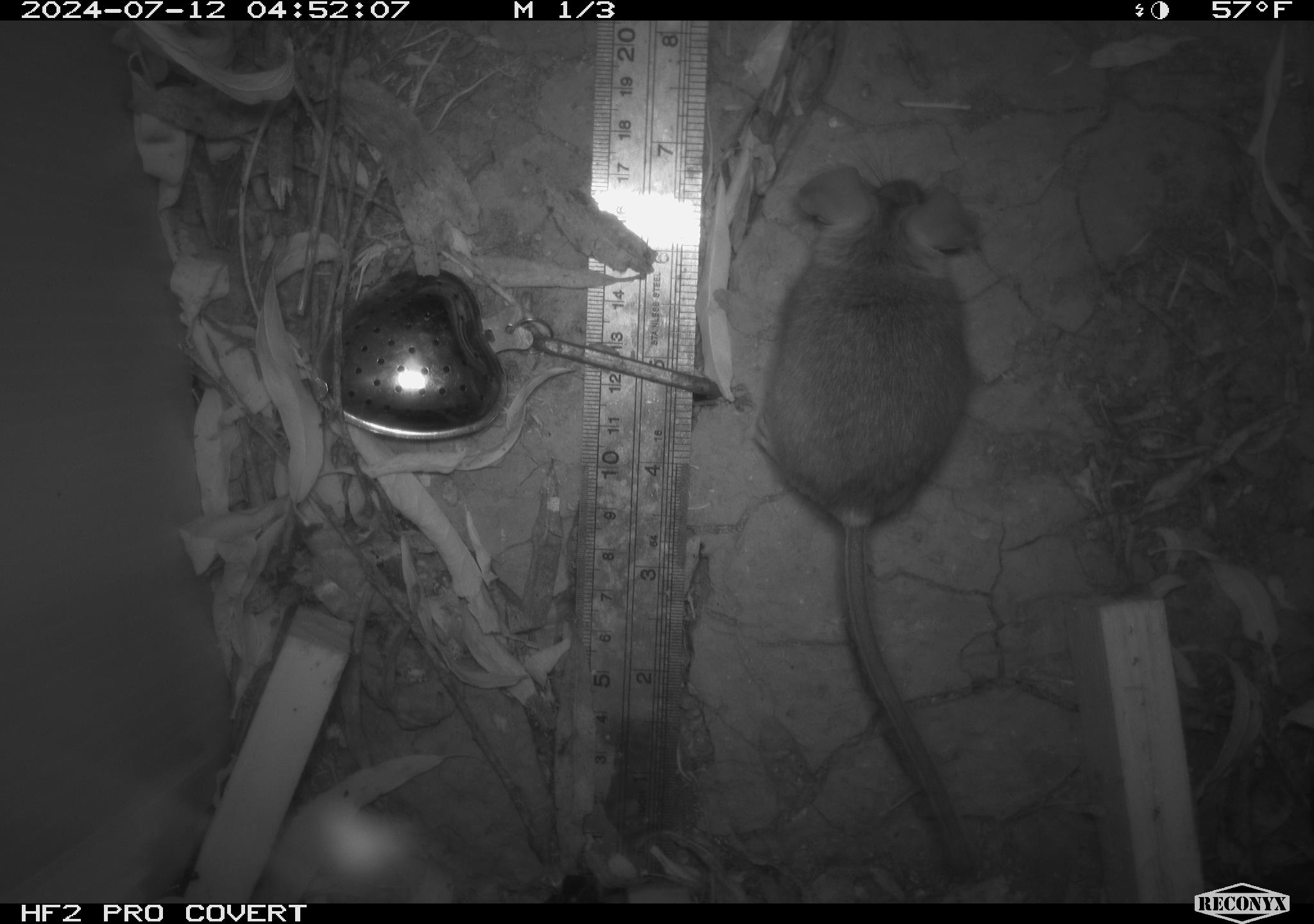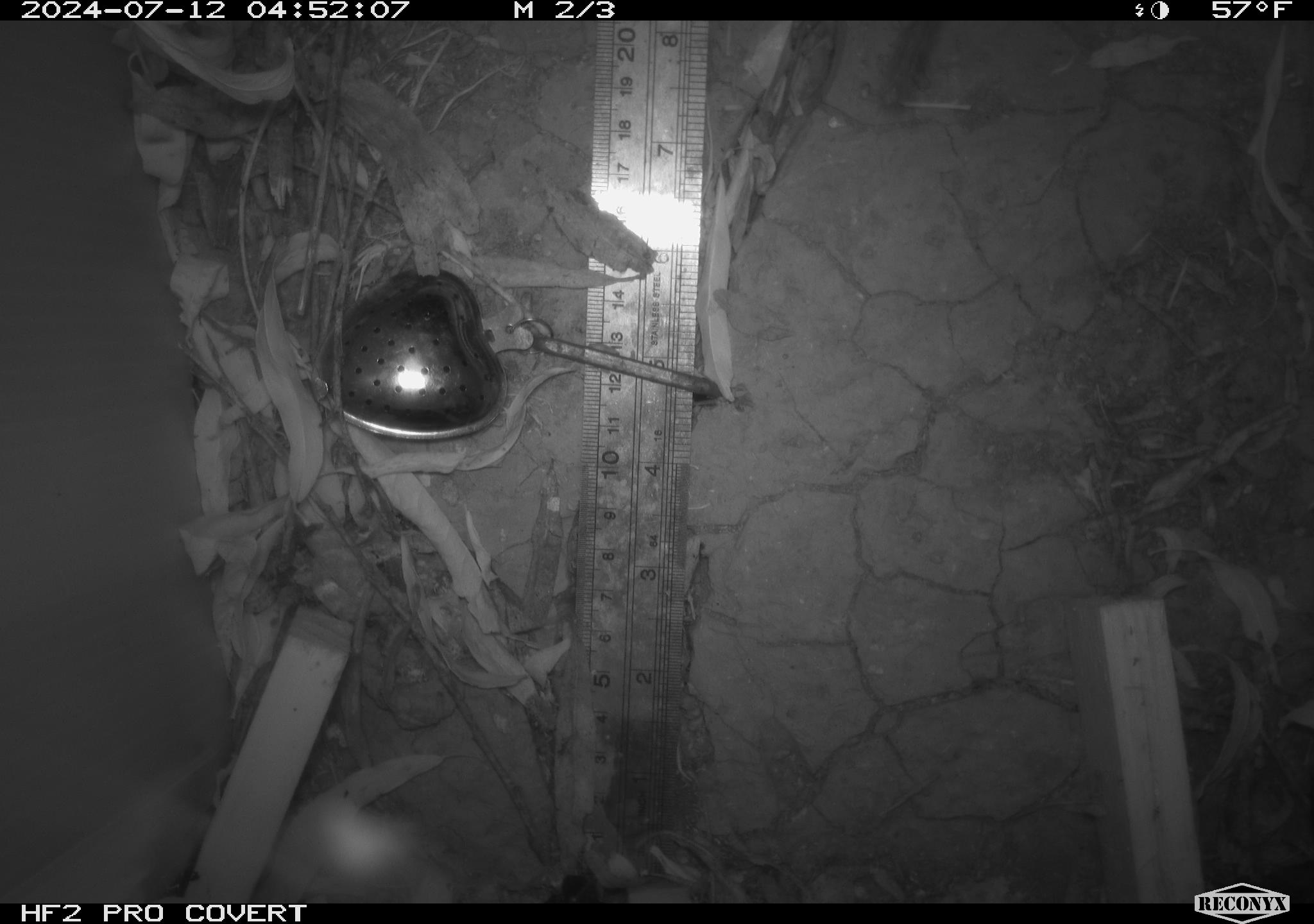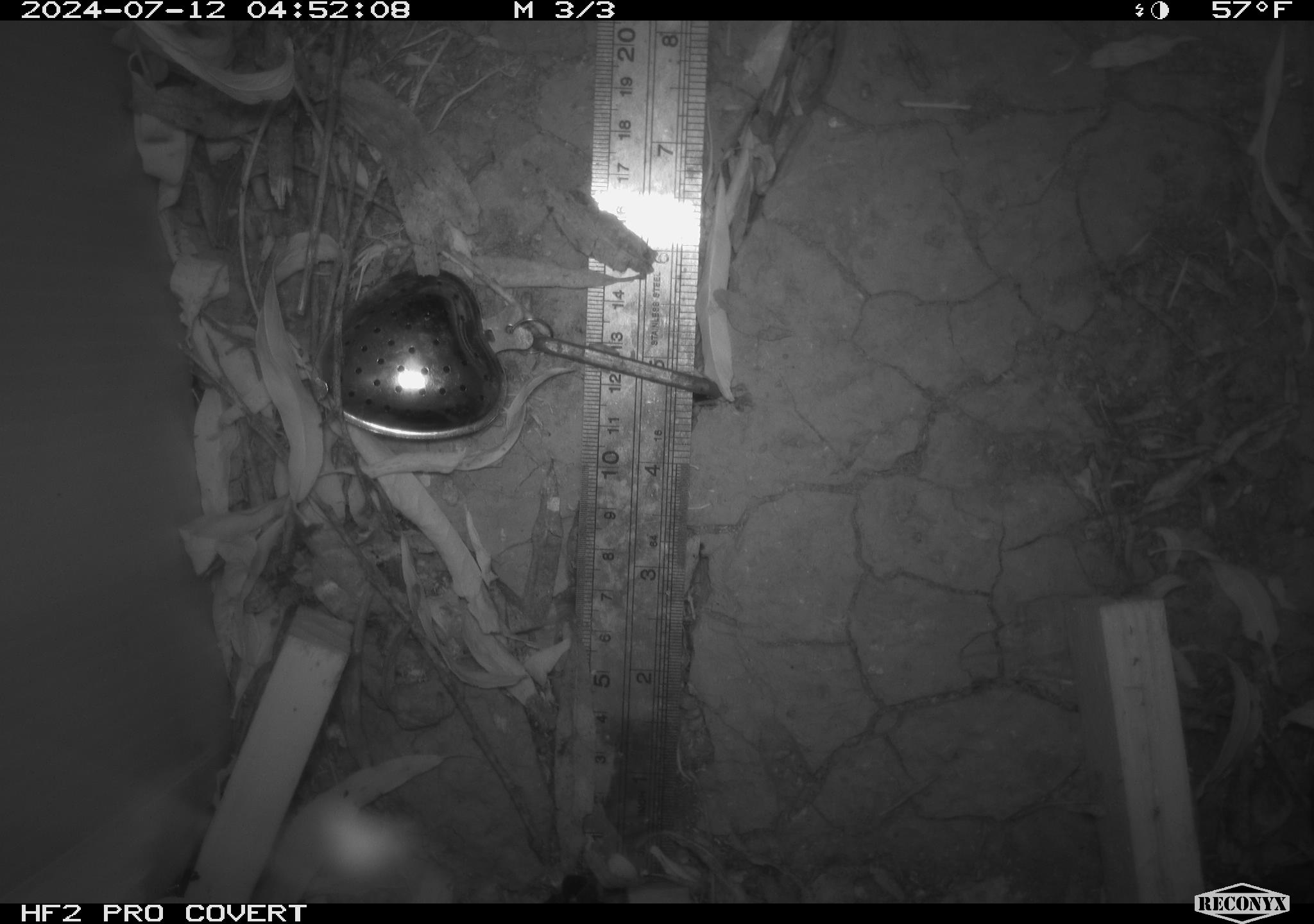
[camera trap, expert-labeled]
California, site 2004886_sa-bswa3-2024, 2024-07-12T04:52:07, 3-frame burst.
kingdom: Animalia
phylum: Chordata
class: Mammalia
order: Rodentia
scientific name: Rodentia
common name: mouse species